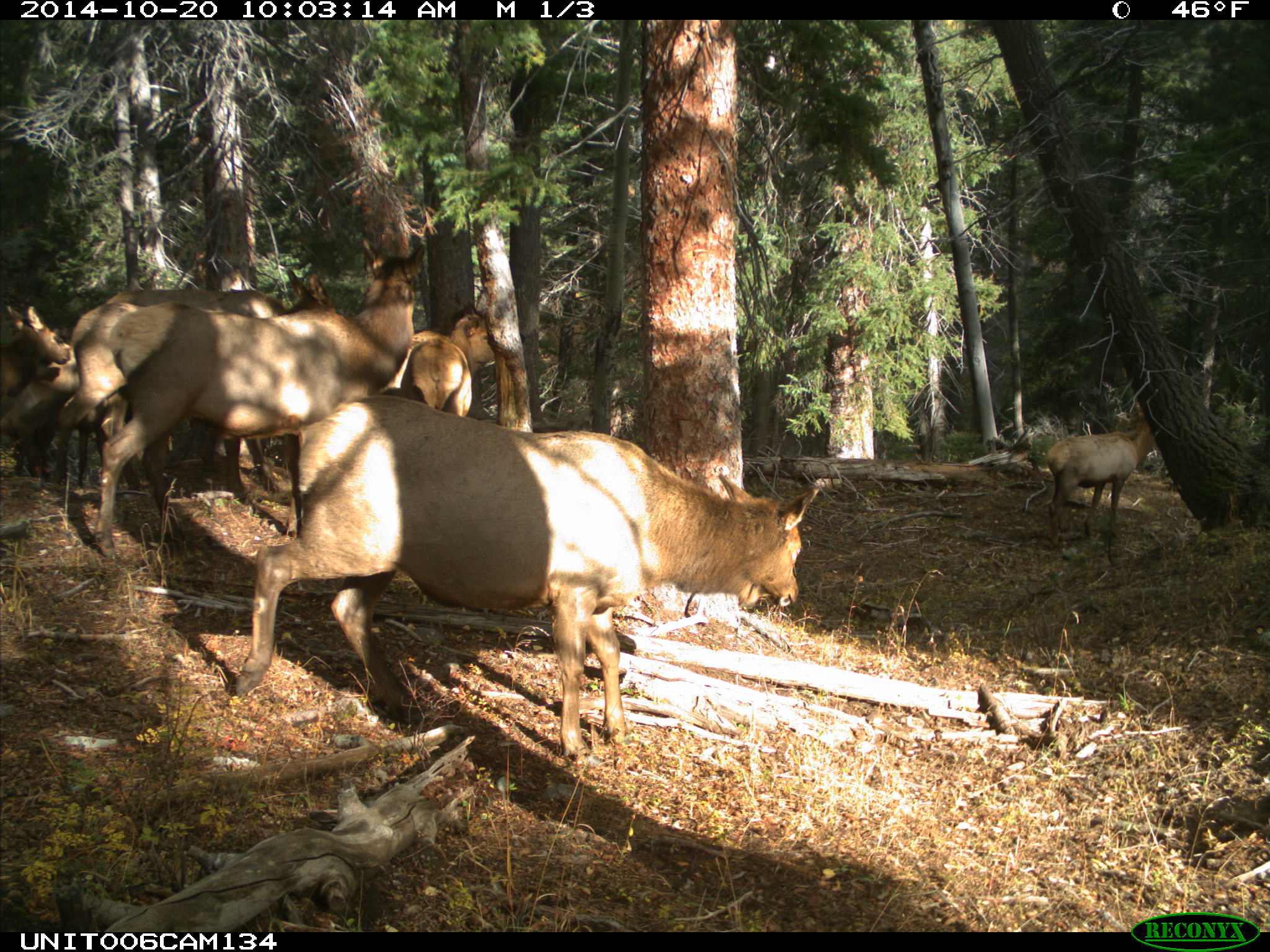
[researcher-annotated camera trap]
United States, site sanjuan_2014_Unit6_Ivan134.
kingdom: Animalia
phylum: Chordata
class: Mammalia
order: Artiodactyla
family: Cervidae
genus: Cervus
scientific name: Cervus elaphus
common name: red deer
Cervus elaphus (red deer).